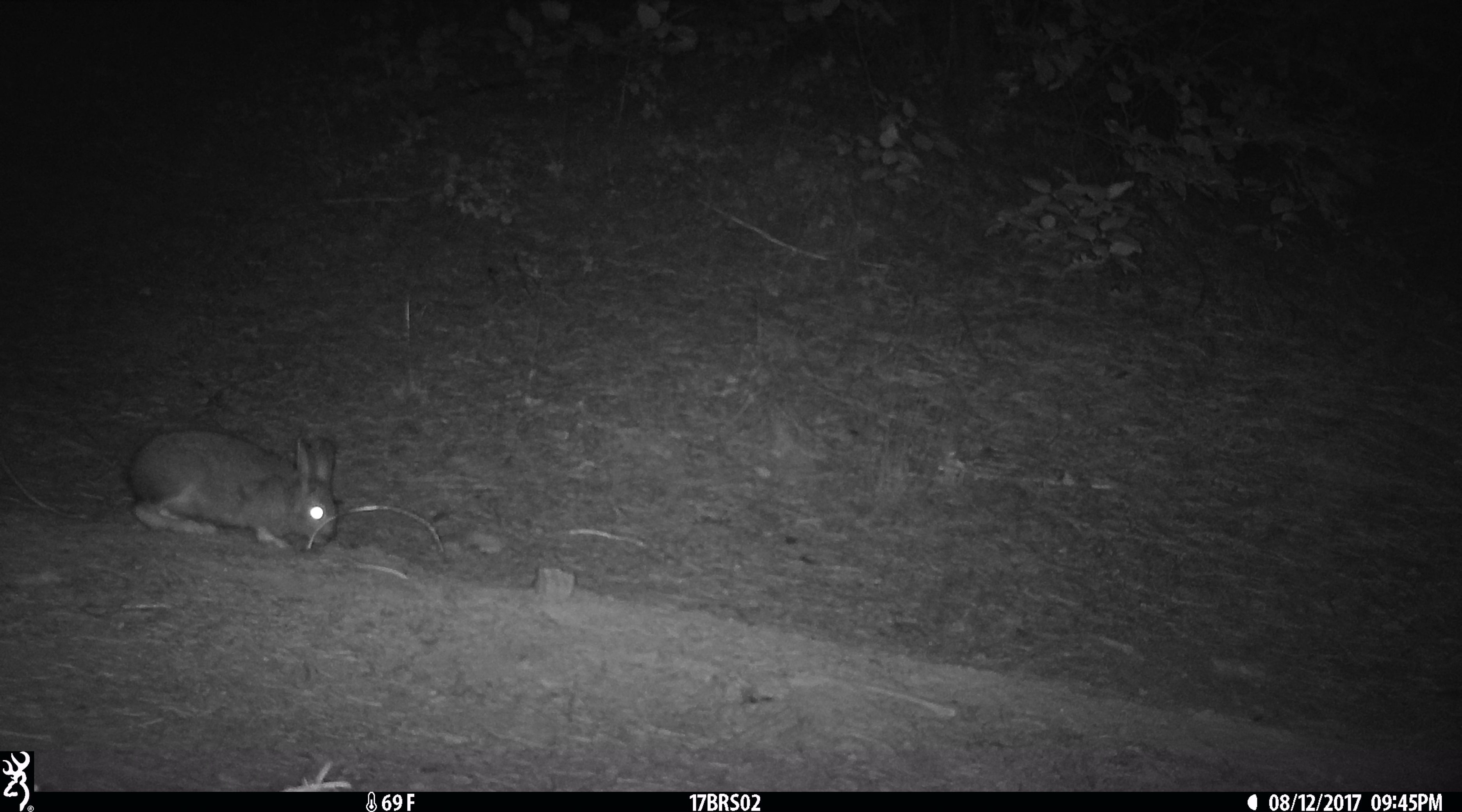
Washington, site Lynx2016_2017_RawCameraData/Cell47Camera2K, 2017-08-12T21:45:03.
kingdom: Animalia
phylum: Chordata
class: Mammalia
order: Lagomorpha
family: Leporidae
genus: Lepus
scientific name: Lepus americanus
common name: snowshoe hare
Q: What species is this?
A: Lepus americanus (snowshoe hare).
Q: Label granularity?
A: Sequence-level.